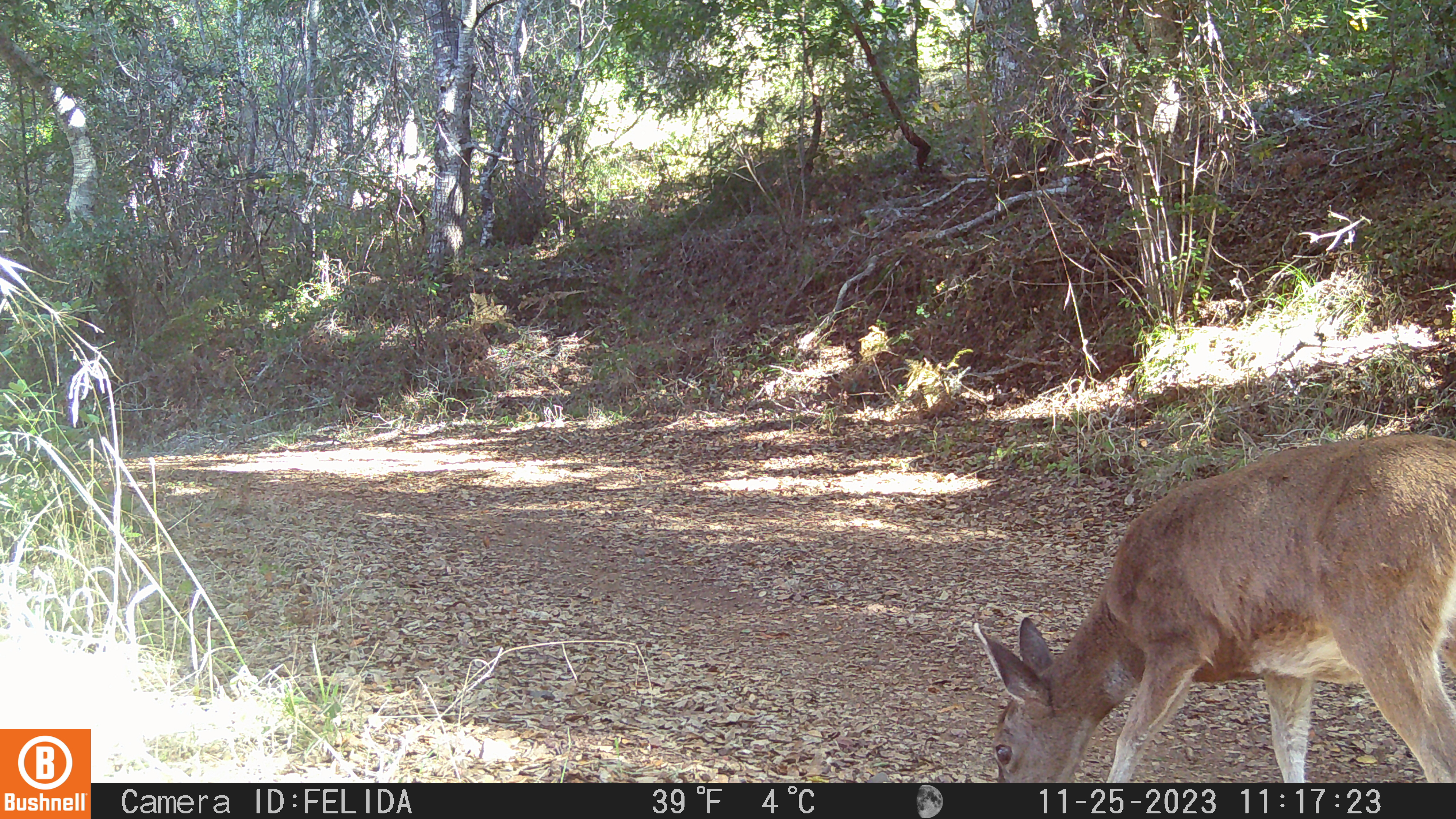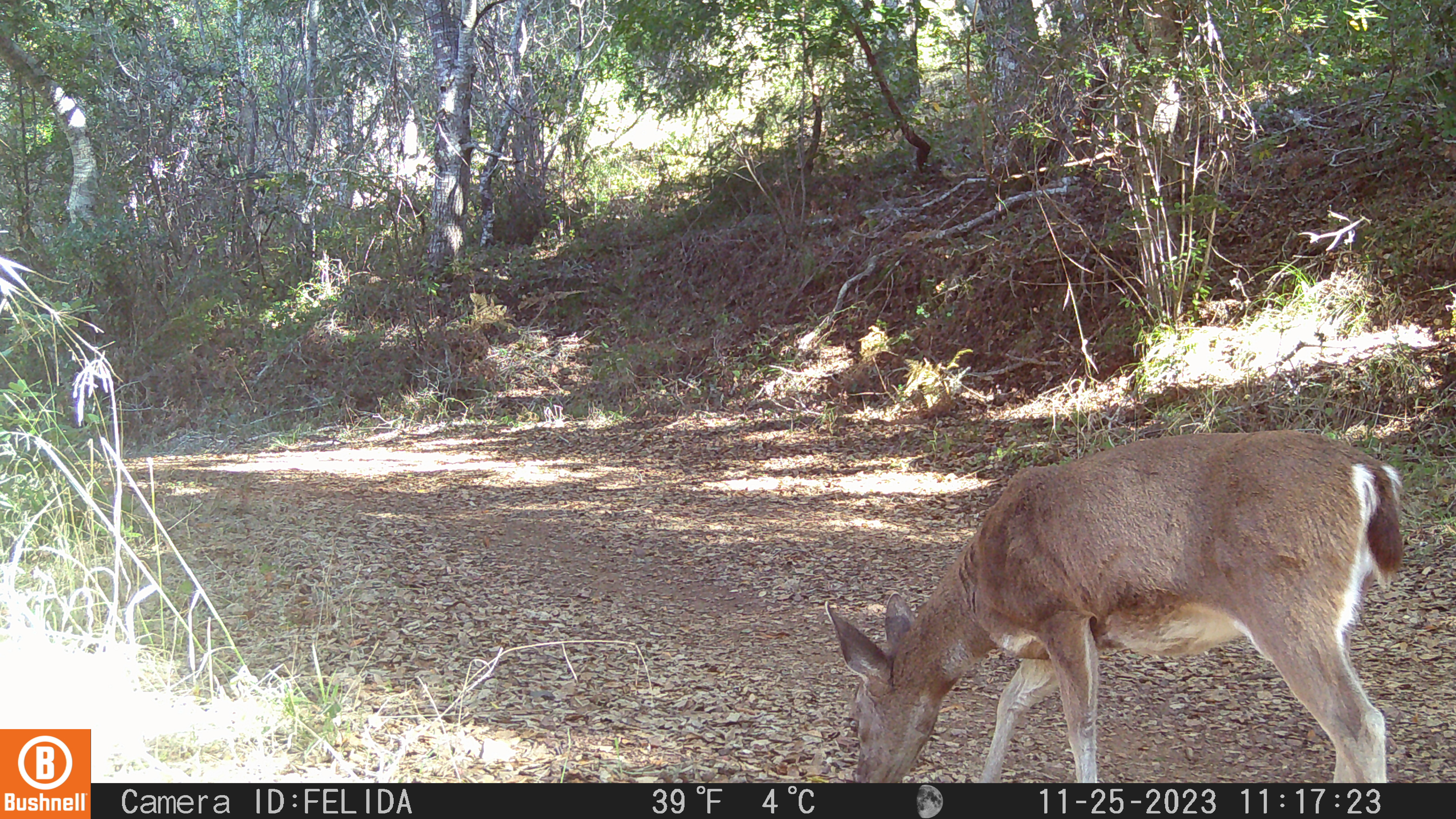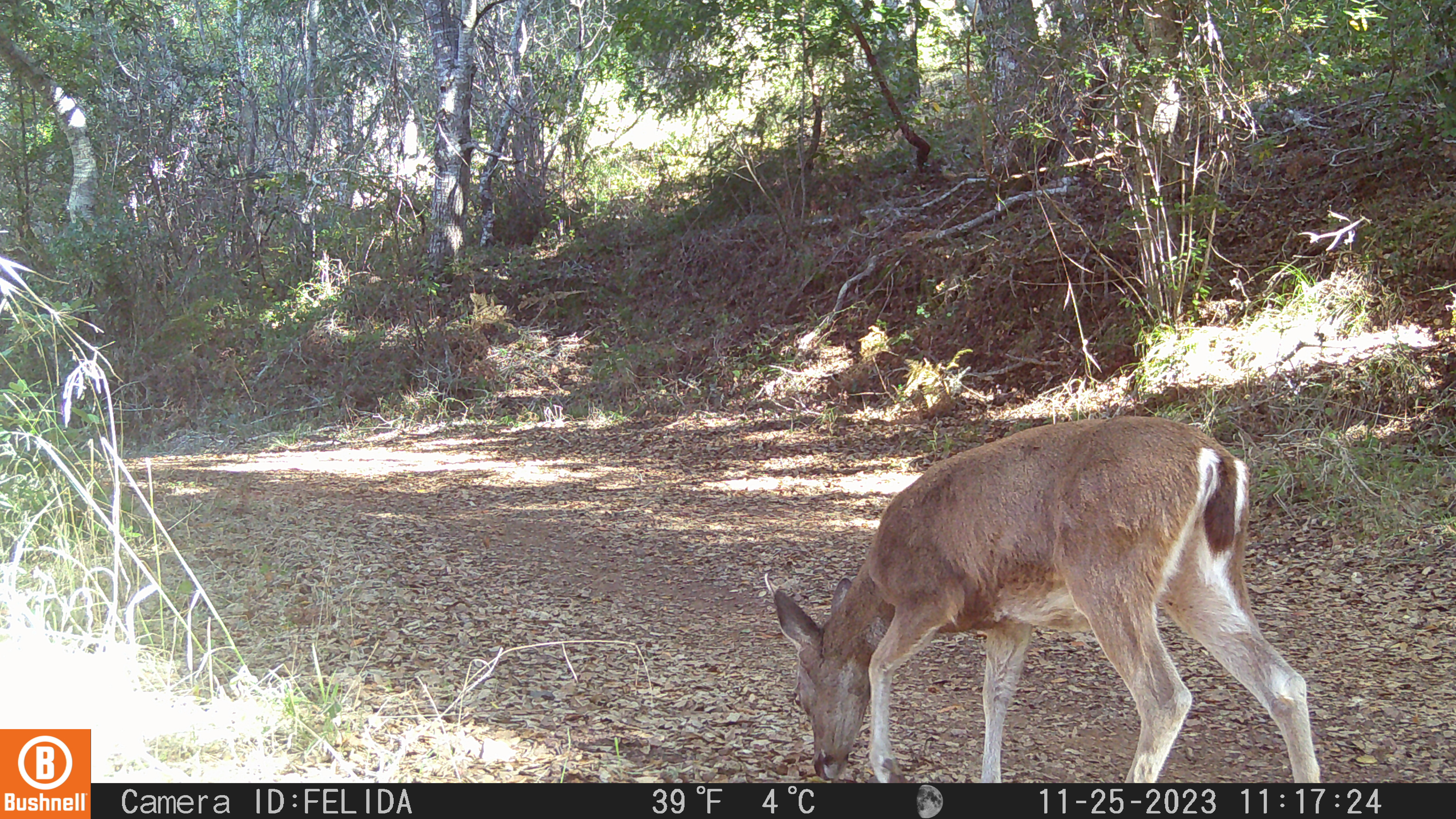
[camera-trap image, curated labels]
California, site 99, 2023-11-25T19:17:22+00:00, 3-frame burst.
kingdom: Animalia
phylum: Chordata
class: Mammalia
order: Artiodactyla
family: Cervidae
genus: Odocoileus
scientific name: Odocoileus hemionus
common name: mule deer